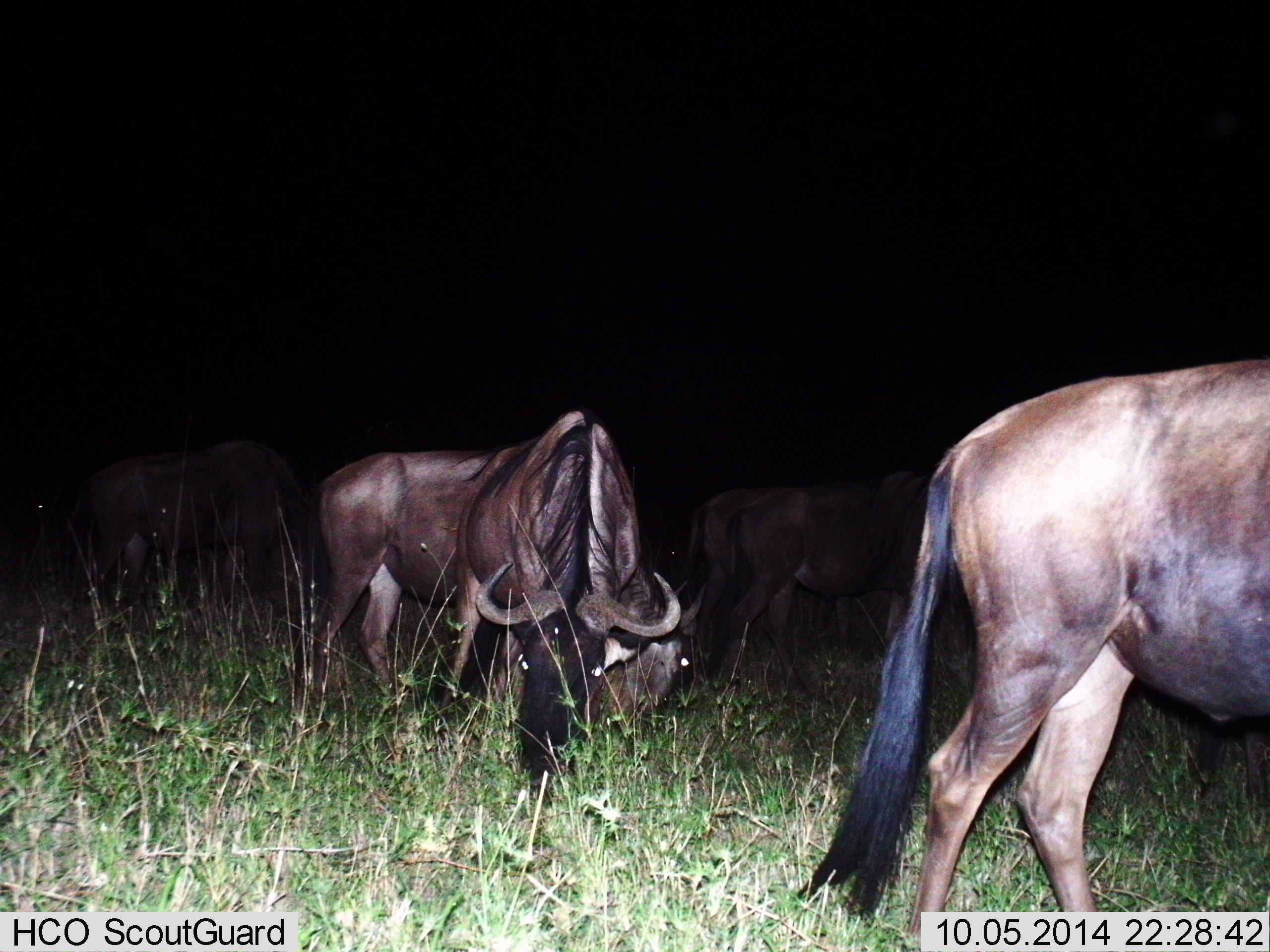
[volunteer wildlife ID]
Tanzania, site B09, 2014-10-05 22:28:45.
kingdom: Animalia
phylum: Chordata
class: Mammalia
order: Artiodactyla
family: Bovidae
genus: Connochaetes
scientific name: Connochaetes taurinus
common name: blue wildebeest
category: wildebeest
Wildebeest (blue wildebeest) (Connochaetes taurinus), count 5. Behavior (volunteer vote fractions): standing 60%, resting 10%, moving 30%, interacting 0%. Young present (vote fraction): 0%. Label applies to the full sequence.